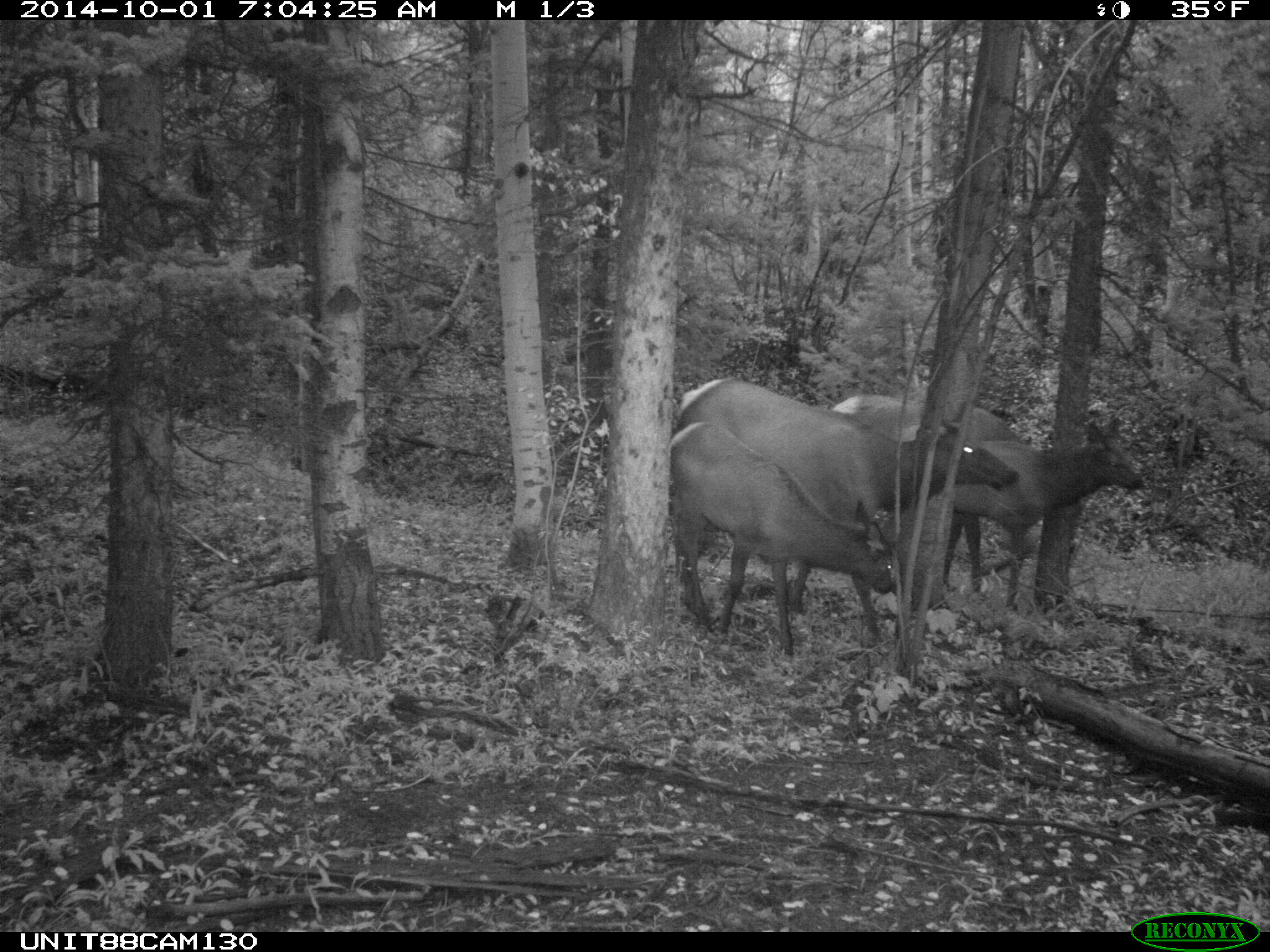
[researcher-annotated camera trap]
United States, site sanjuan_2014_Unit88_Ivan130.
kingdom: Animalia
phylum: Chordata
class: Mammalia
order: Artiodactyla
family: Cervidae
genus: Cervus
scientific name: Cervus elaphus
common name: red deer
Cervus elaphus (red deer).